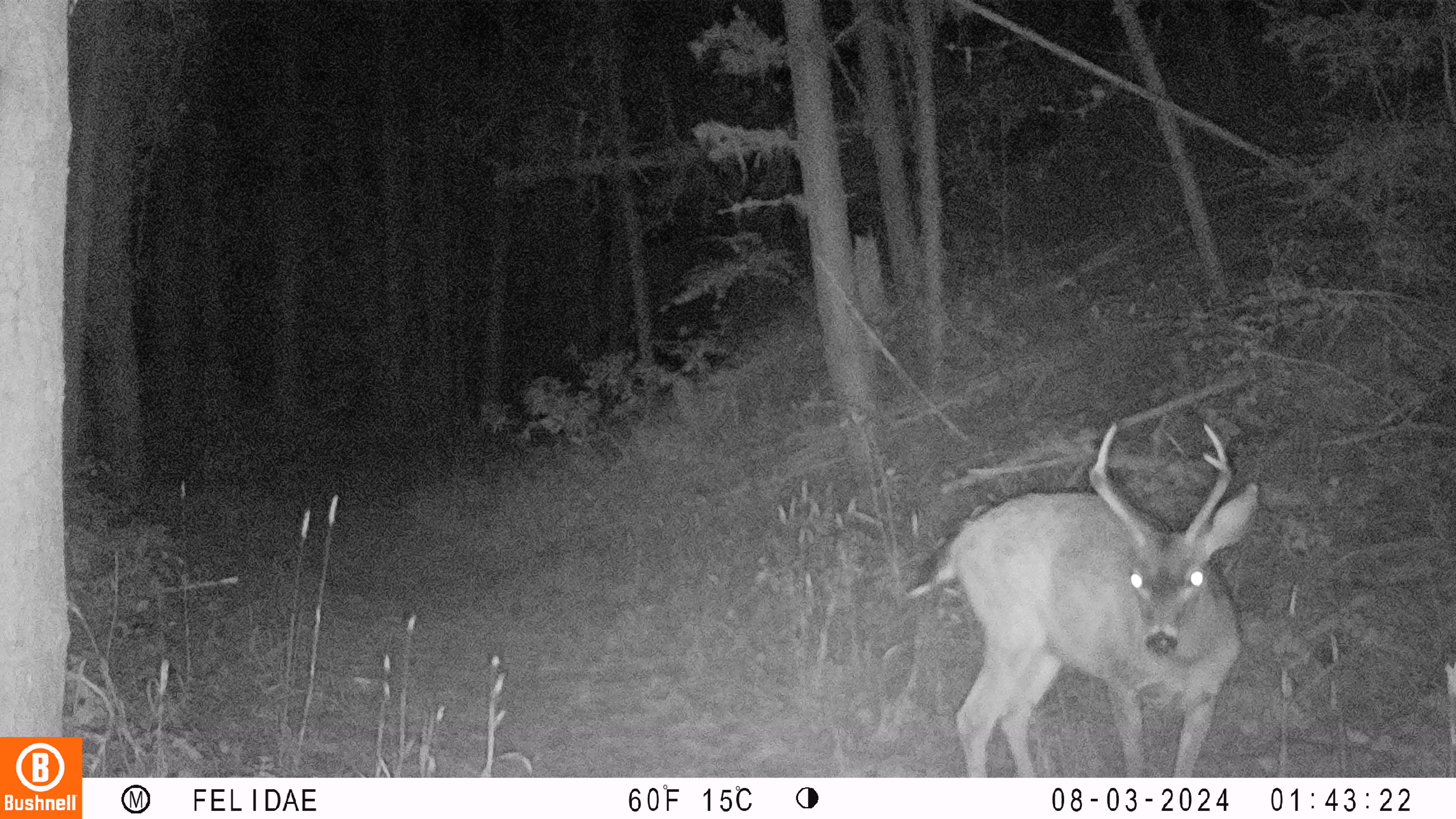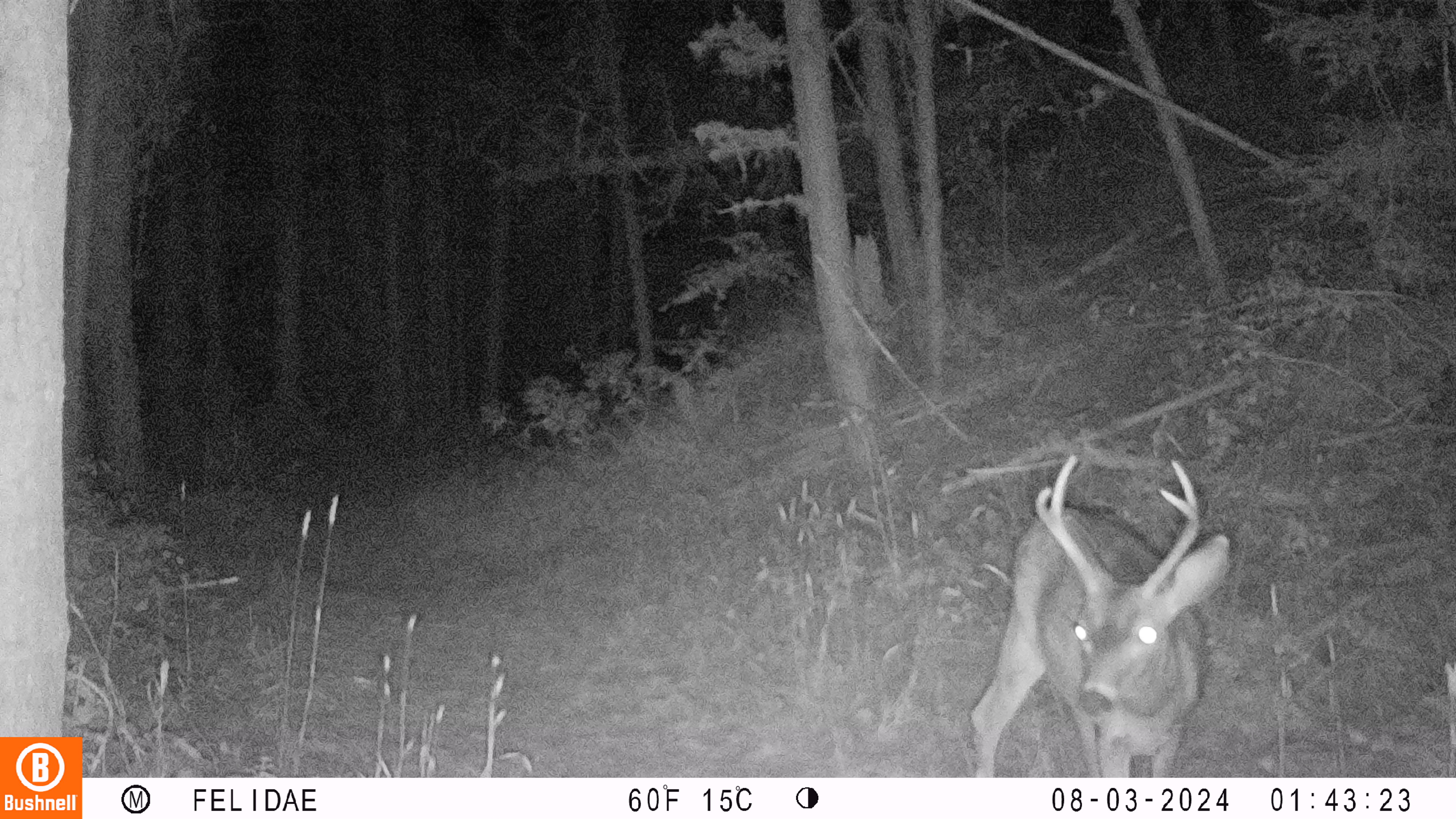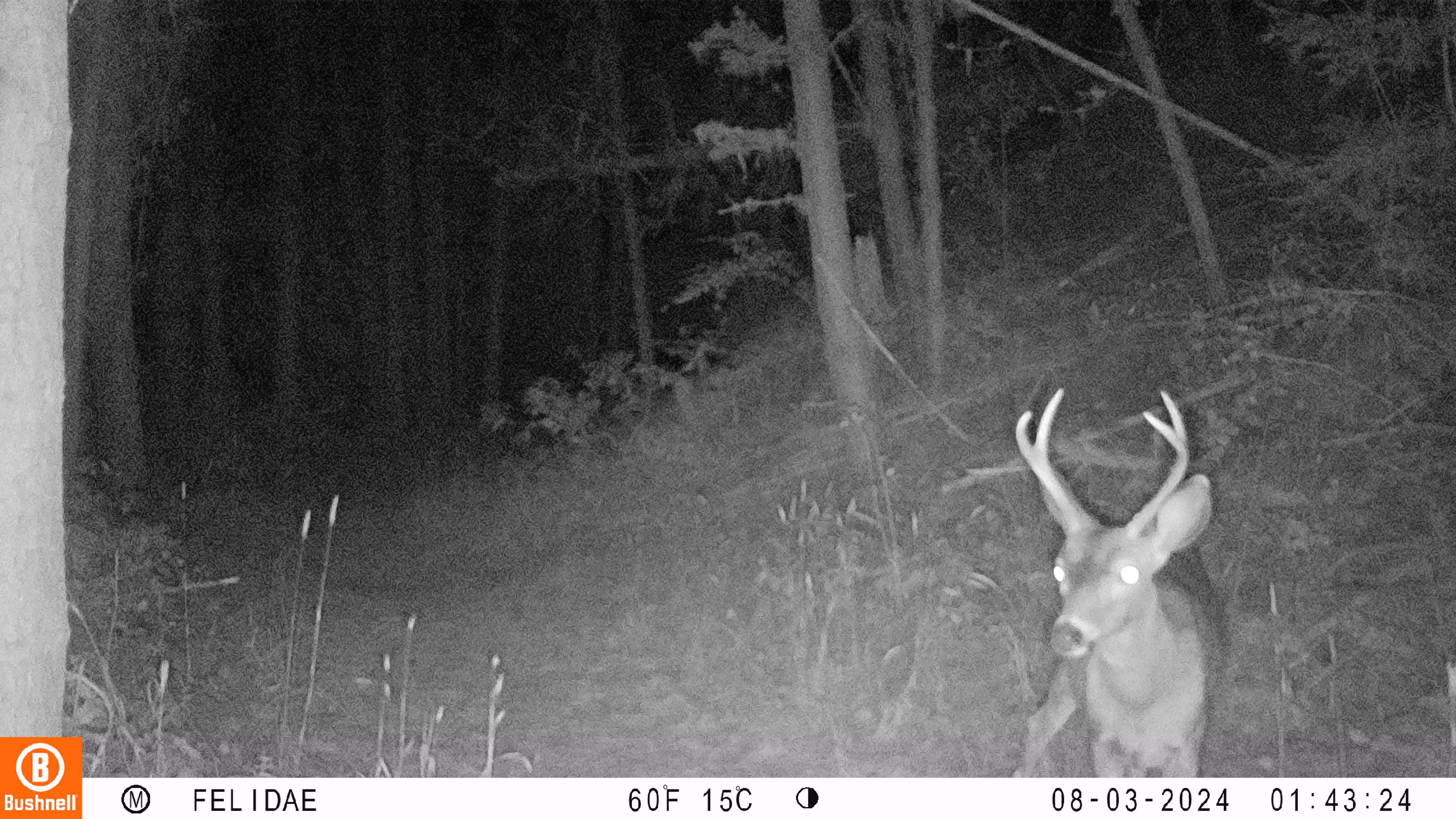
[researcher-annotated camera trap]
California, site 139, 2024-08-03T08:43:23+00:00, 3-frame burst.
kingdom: Animalia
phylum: Chordata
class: Mammalia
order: Artiodactyla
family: Cervidae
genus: Odocoileus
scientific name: Odocoileus hemionus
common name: mule deer